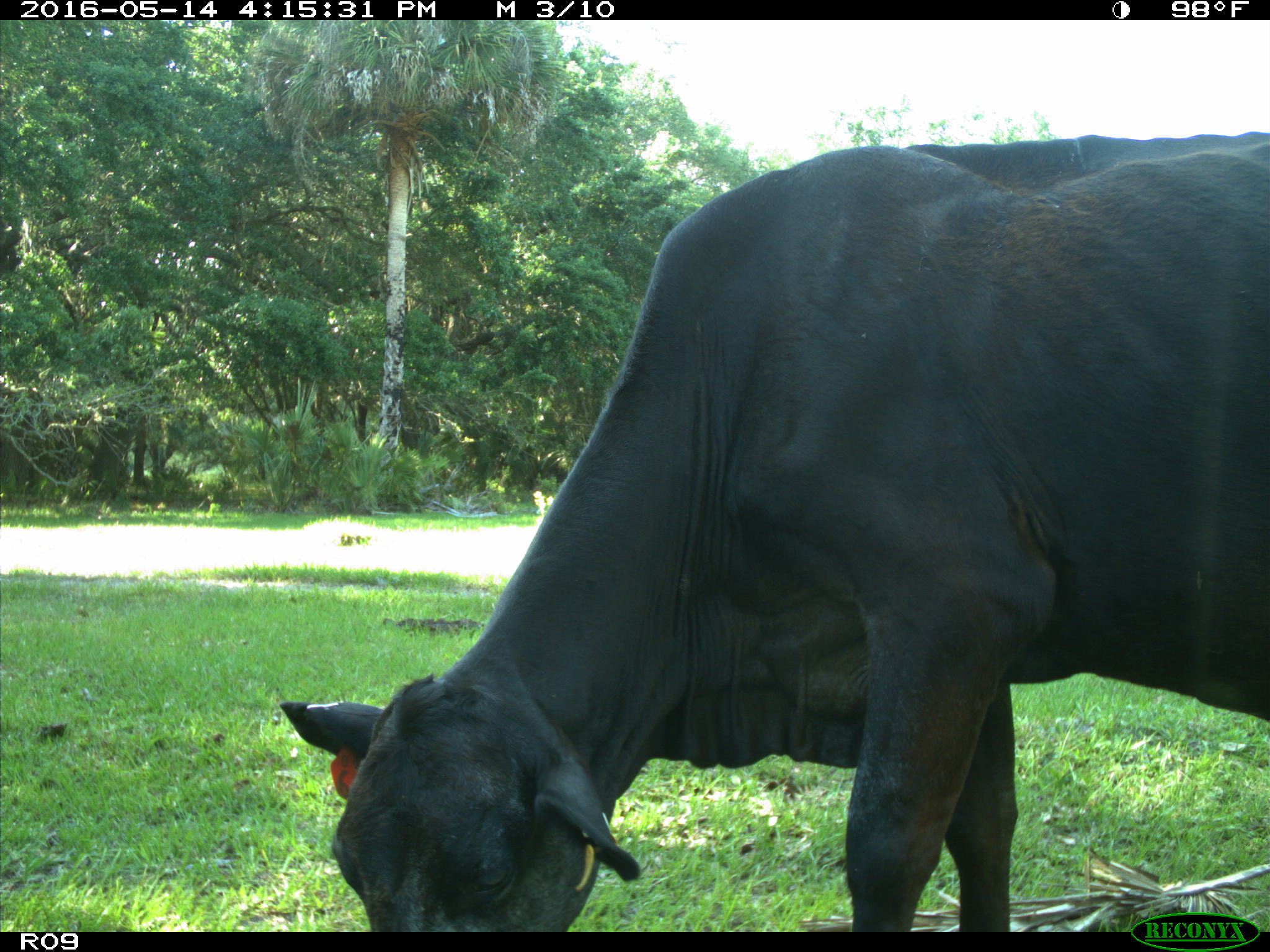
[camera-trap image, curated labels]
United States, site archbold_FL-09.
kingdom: Animalia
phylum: Chordata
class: Mammalia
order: Artiodactyla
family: Bovidae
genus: Bos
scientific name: Bos taurus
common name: domestic cow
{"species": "Bos taurus (domestic cow)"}